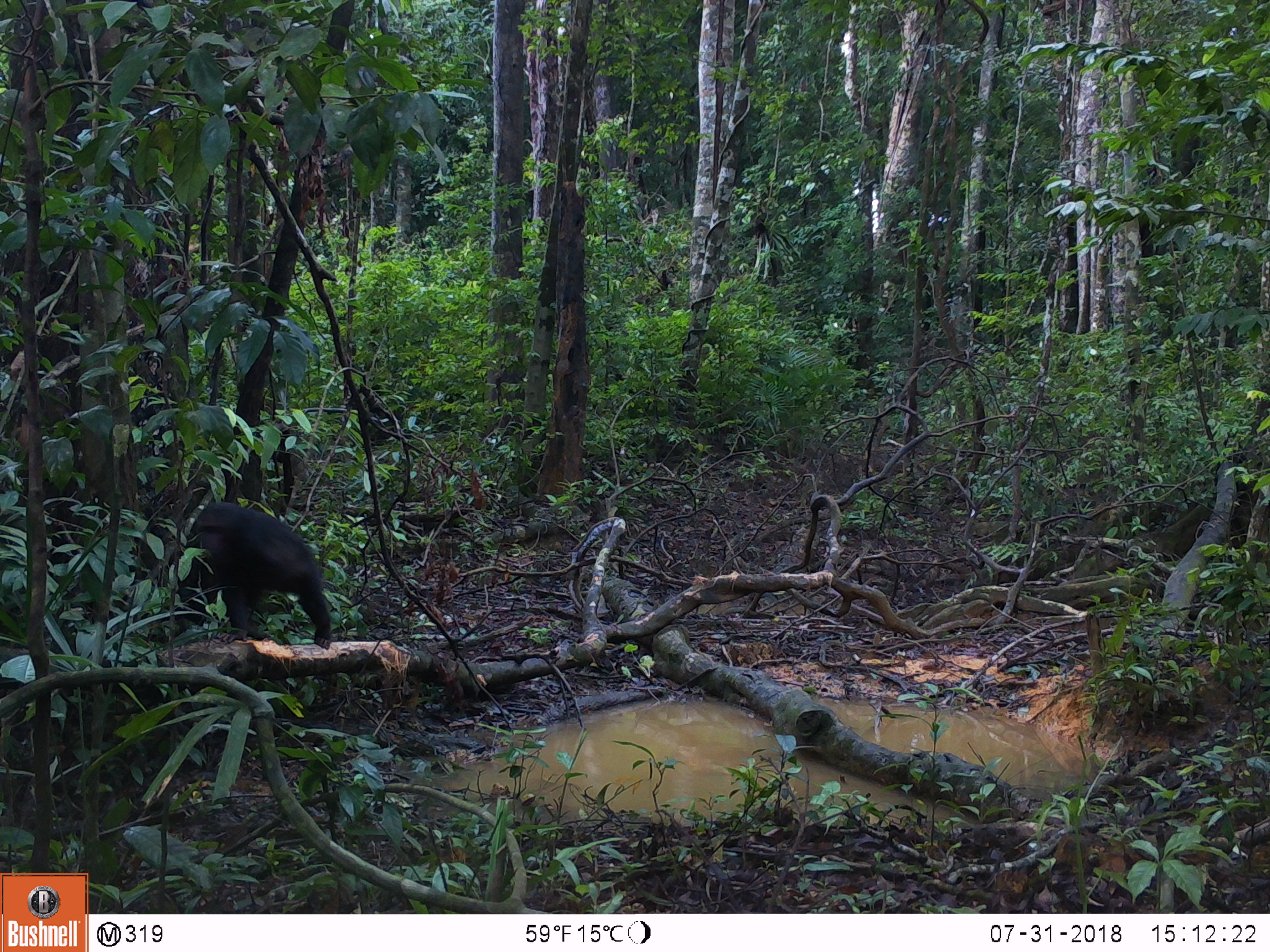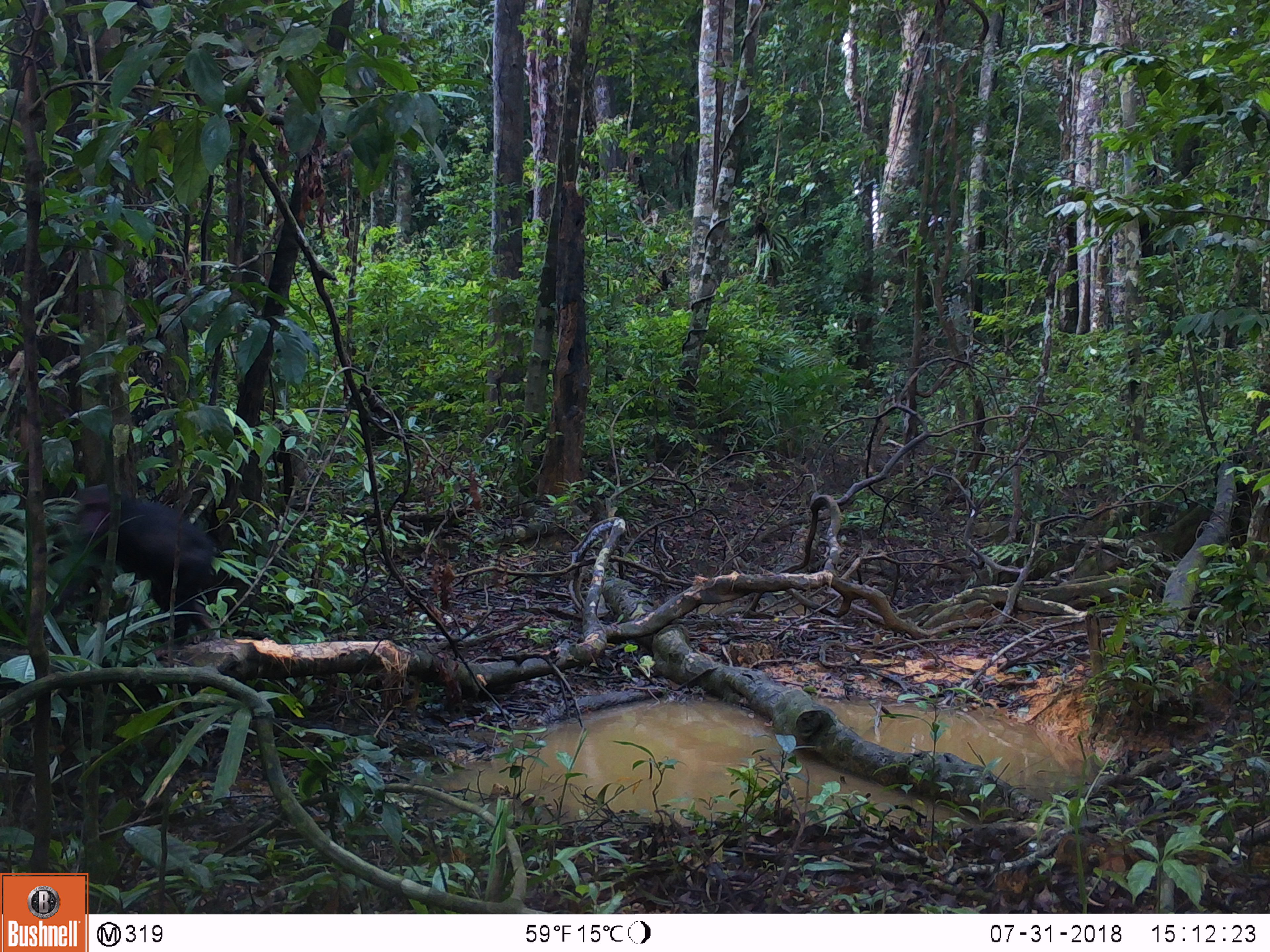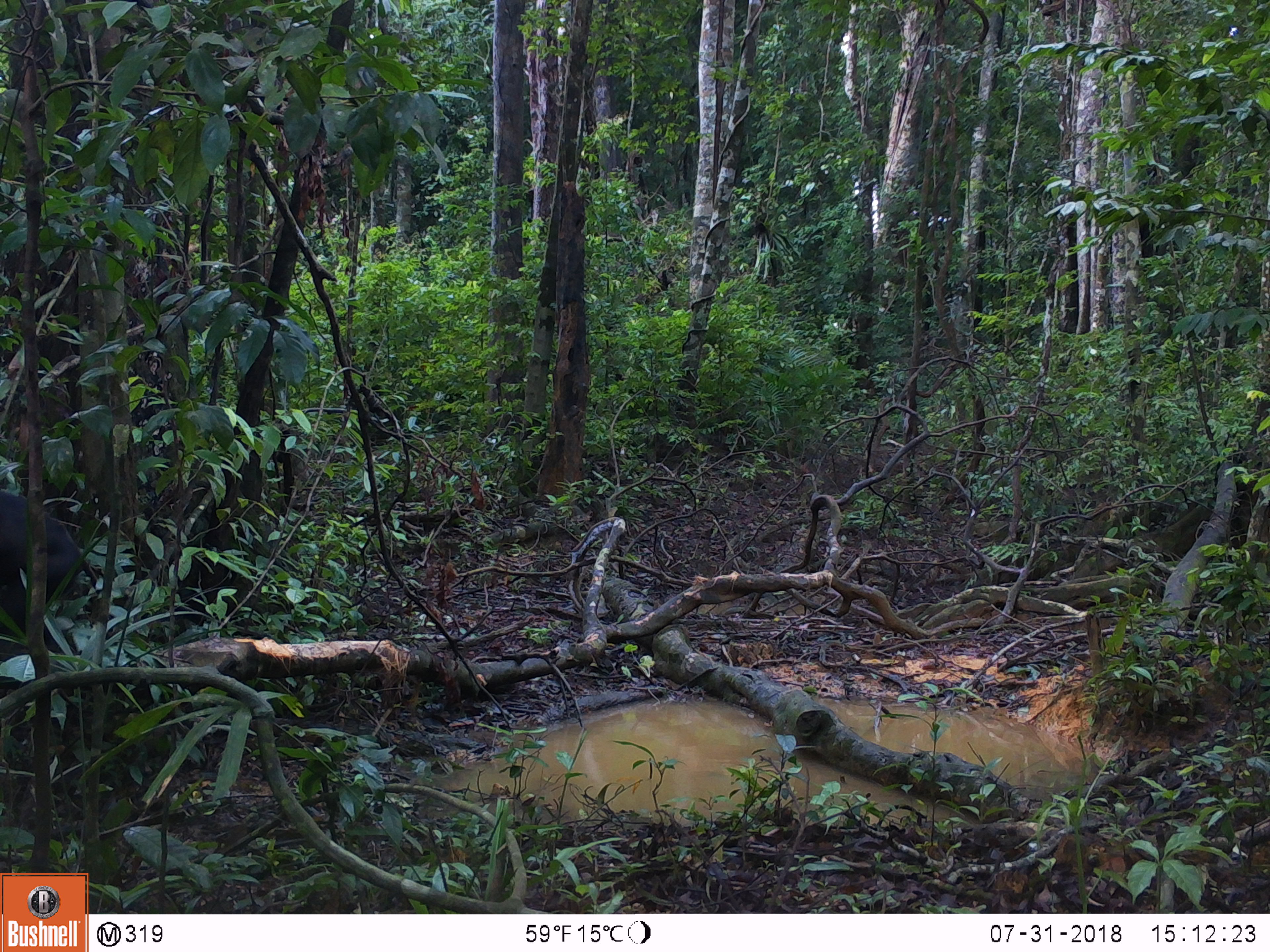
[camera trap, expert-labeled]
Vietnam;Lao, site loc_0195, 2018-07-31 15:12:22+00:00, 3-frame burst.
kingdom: Animalia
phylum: Chordata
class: Mammalia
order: Primates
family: Cercopithecidae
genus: Macaca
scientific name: Macaca arctoides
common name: stump-tailed macaque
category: stump tailed macaque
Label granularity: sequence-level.